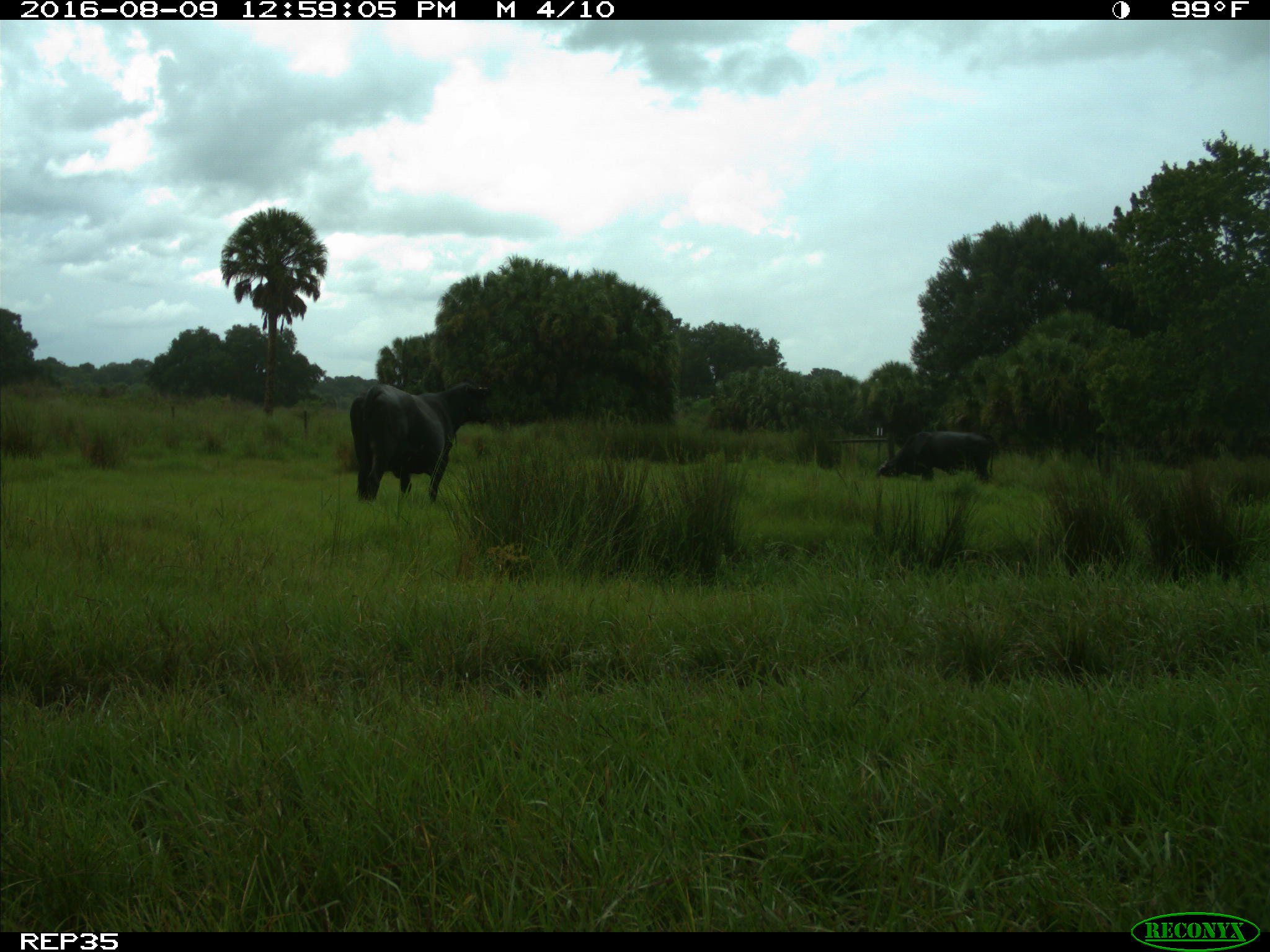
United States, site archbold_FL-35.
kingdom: Animalia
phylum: Chordata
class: Mammalia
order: Artiodactyla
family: Bovidae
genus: Bos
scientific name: Bos taurus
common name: domestic cow